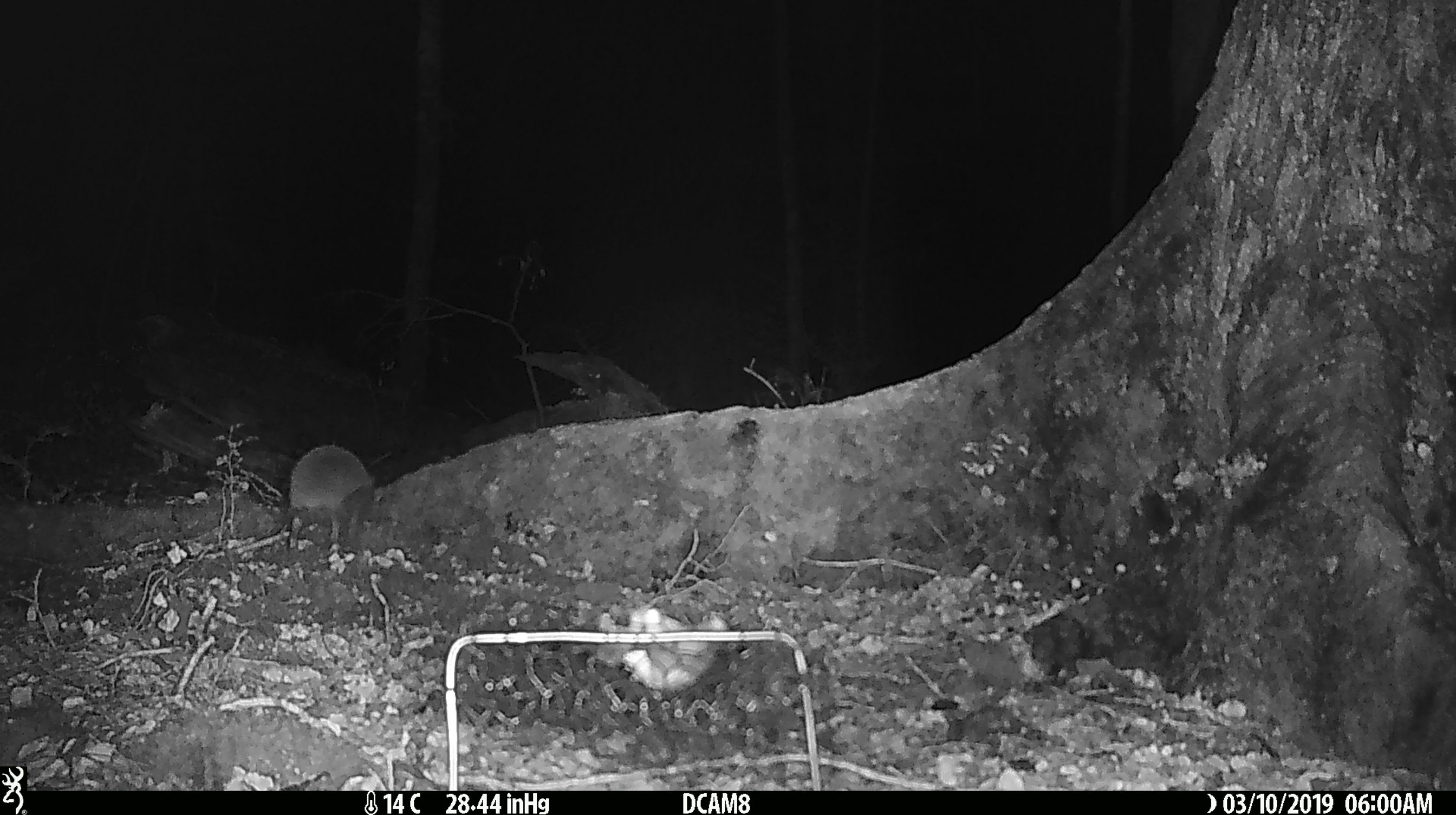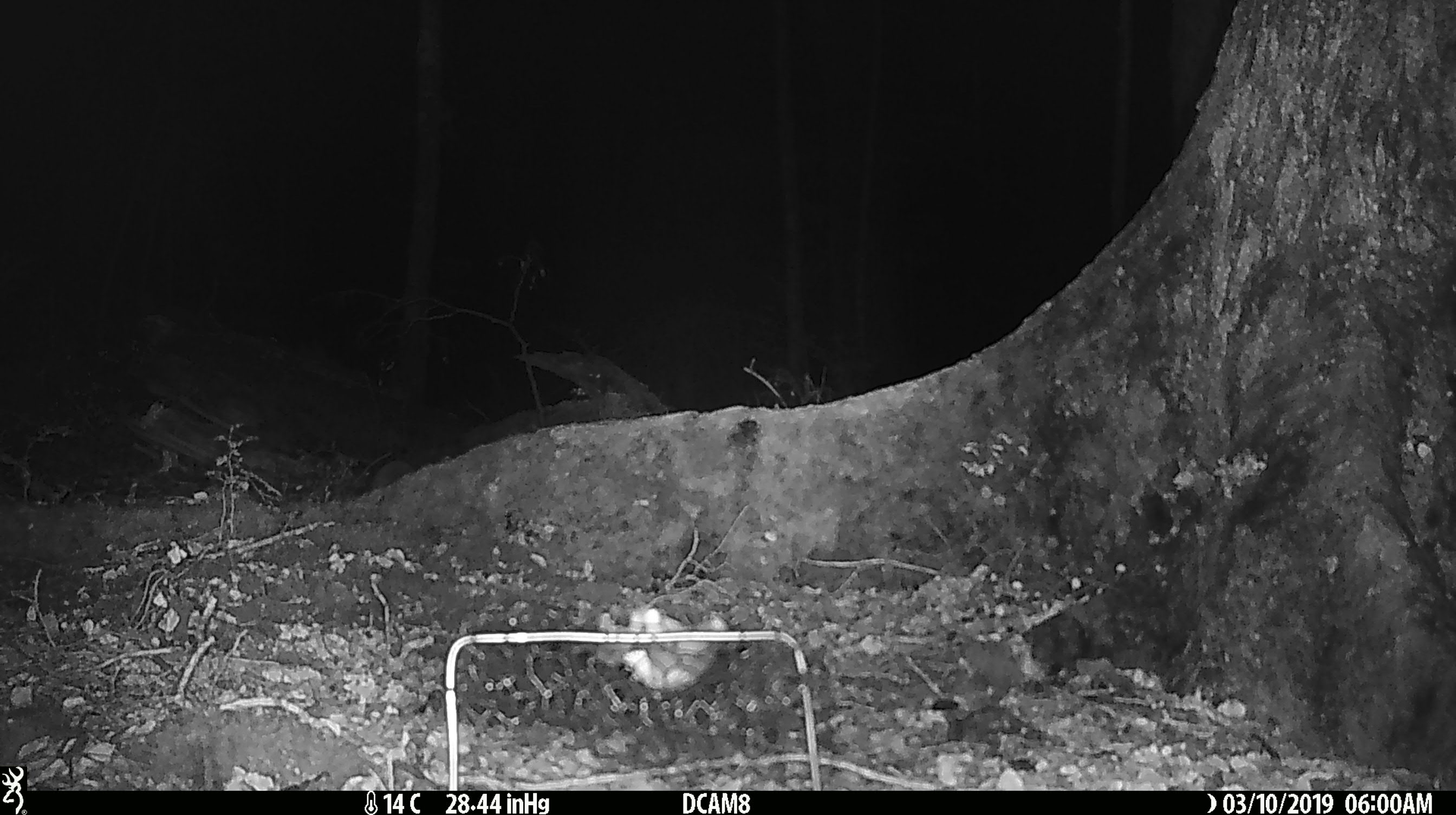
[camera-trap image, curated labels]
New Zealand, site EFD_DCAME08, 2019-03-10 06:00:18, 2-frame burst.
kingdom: Animalia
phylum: Chordata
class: Mammalia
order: Eulipotyphla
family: Erinaceidae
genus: Erinaceus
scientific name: Erinaceus europaeus europaeus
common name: european hedgehog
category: hedgehog